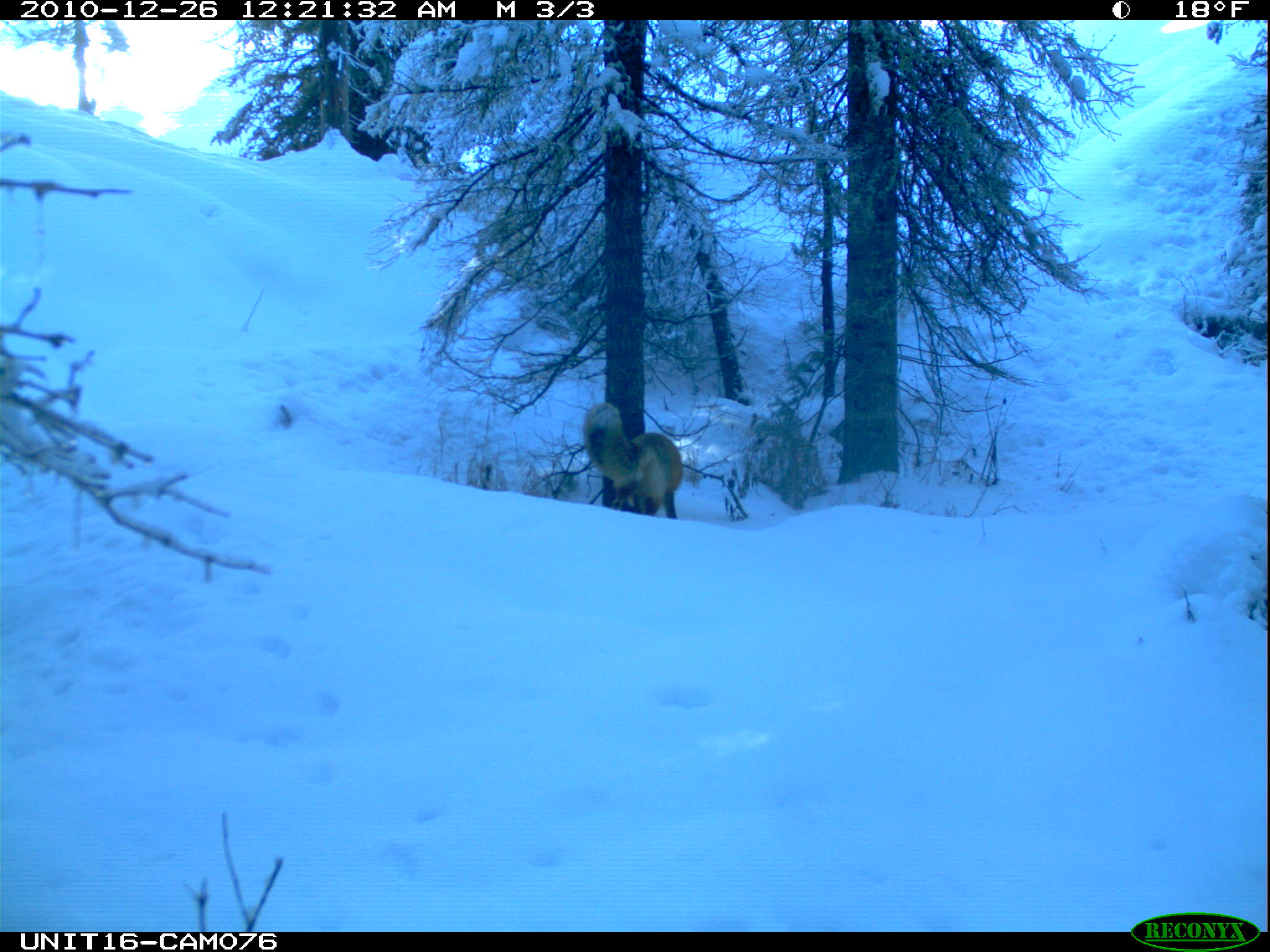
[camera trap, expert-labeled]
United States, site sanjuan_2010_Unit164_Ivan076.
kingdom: Animalia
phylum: Chordata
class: Mammalia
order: Carnivora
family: Canidae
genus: Vulpes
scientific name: Vulpes vulpes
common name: red fox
Vulpes vulpes (red fox).